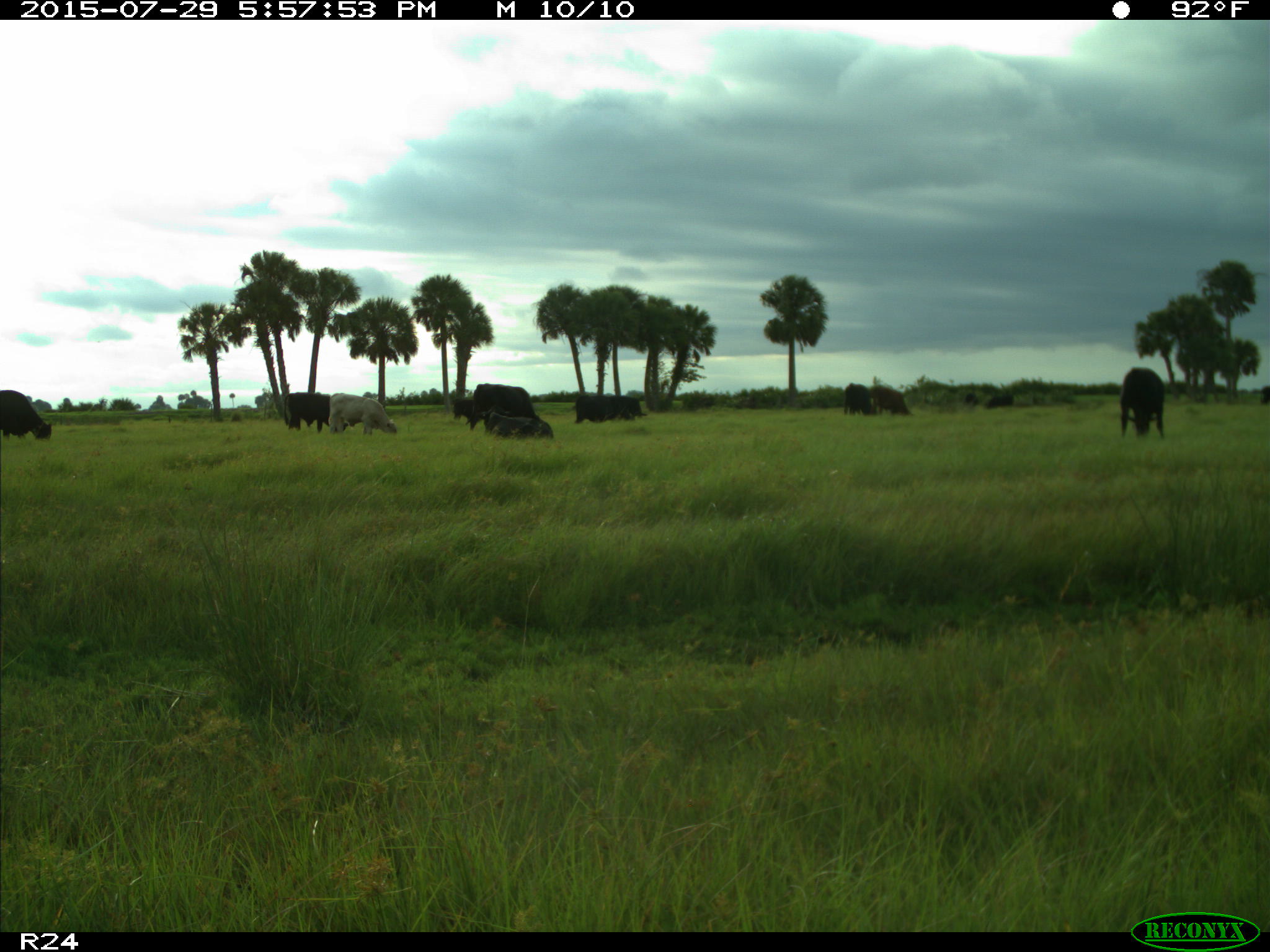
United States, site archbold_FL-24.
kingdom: Animalia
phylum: Chordata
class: Mammalia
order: Artiodactyla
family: Bovidae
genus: Bos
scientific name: Bos taurus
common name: domestic cow